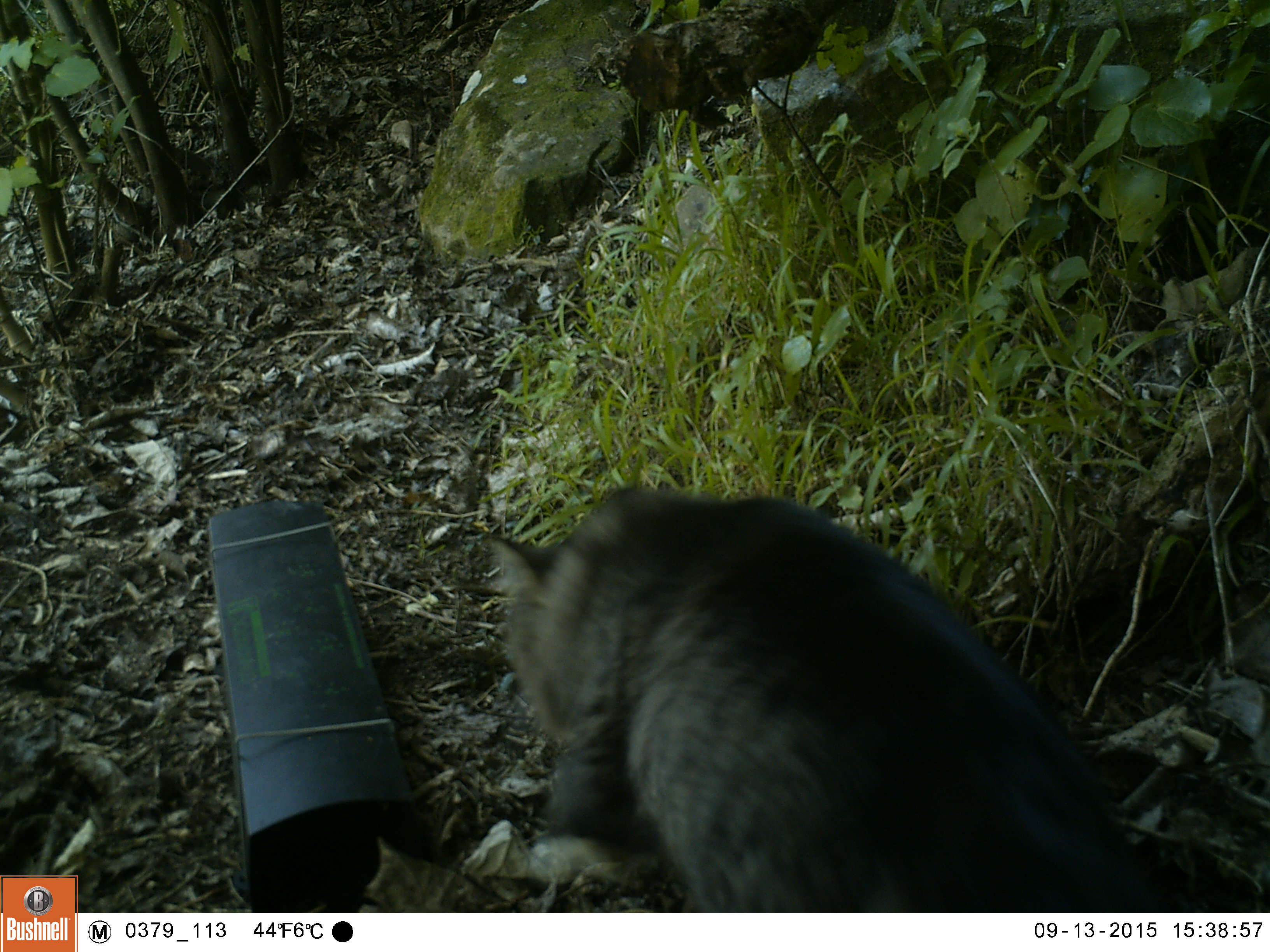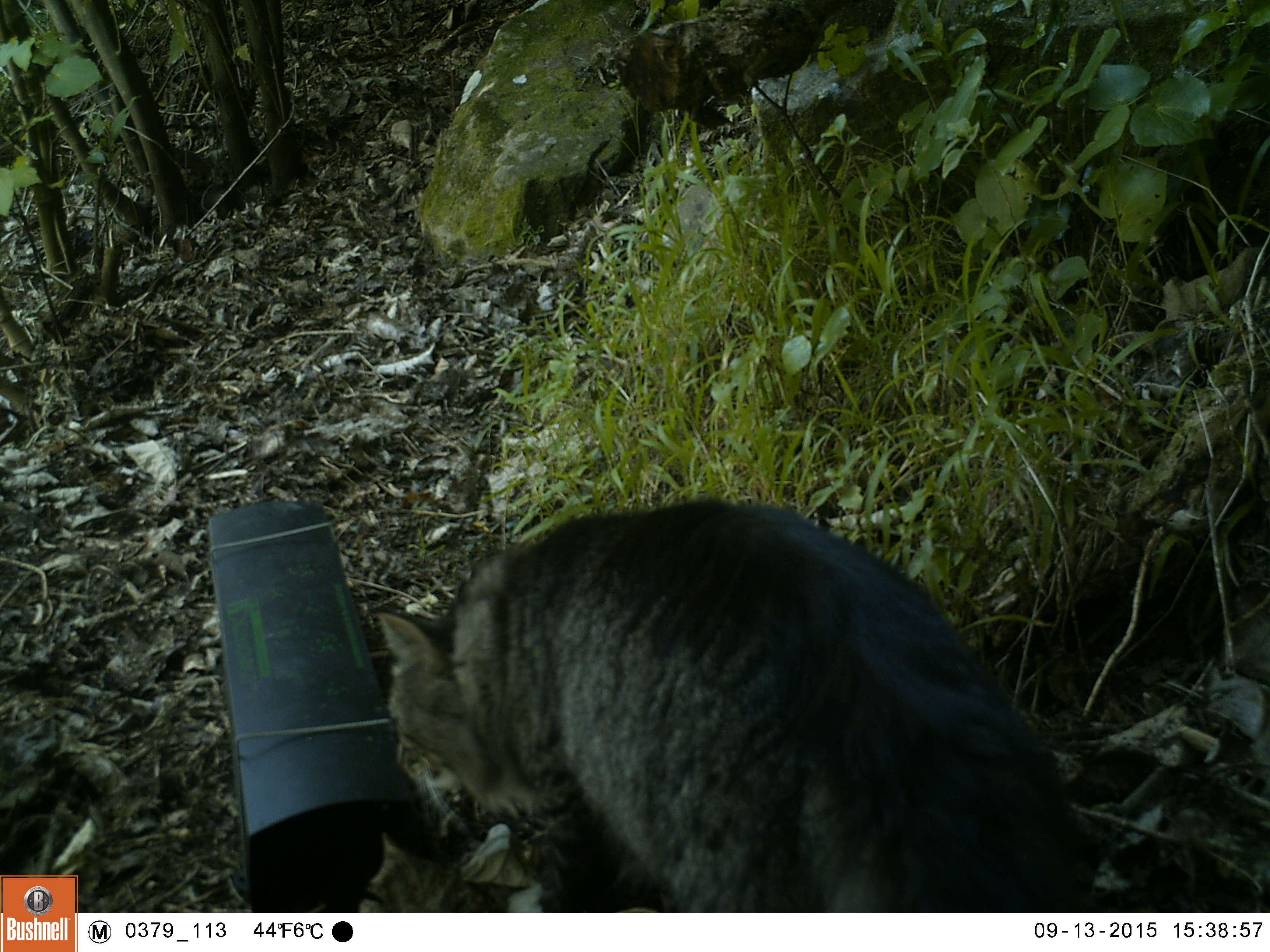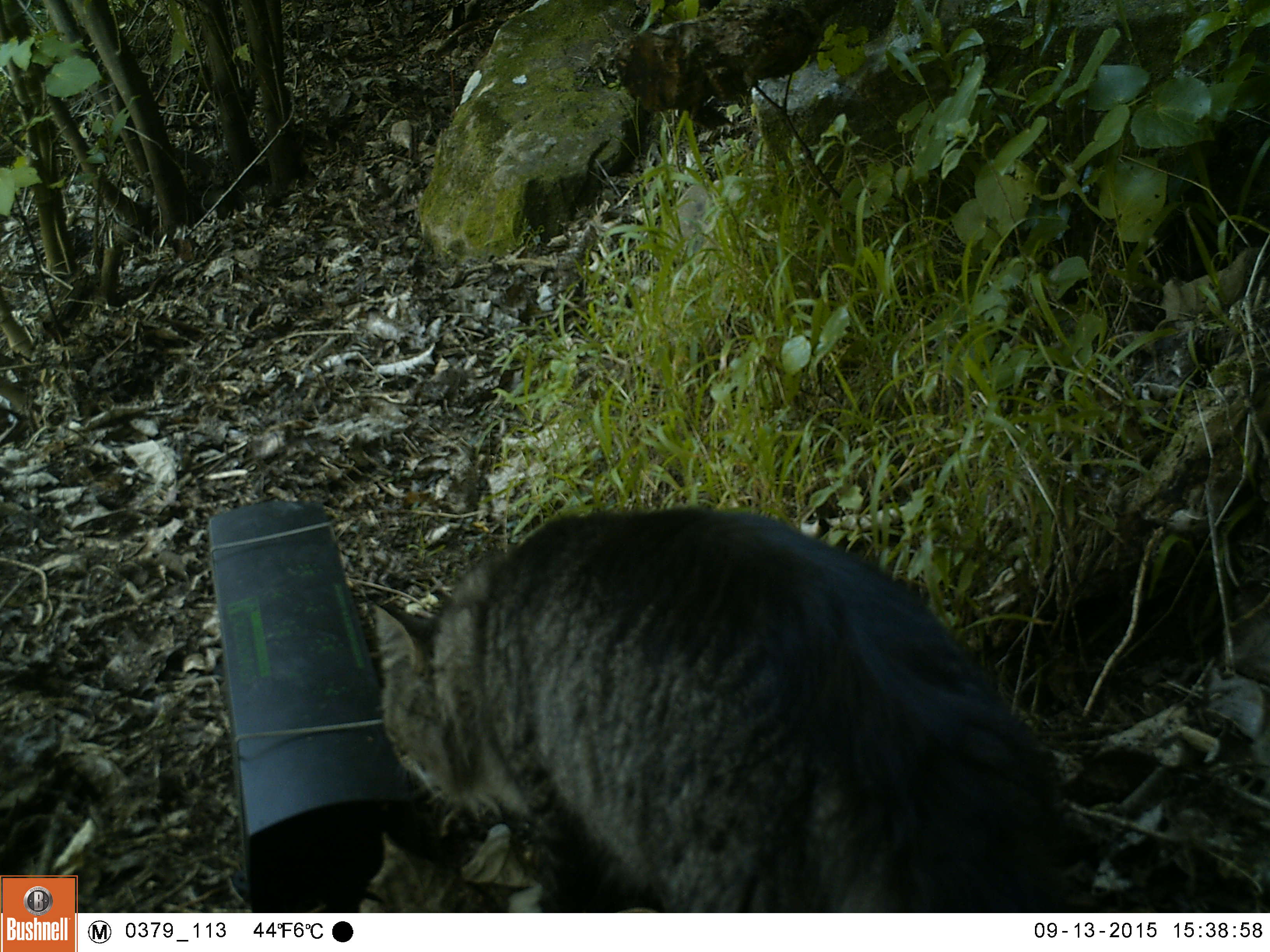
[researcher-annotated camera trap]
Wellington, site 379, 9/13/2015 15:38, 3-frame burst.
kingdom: Animalia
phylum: Chordata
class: Mammalia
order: Carnivora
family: Felidae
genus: Felis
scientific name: Felis catus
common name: cat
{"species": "cat (Felis catus)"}